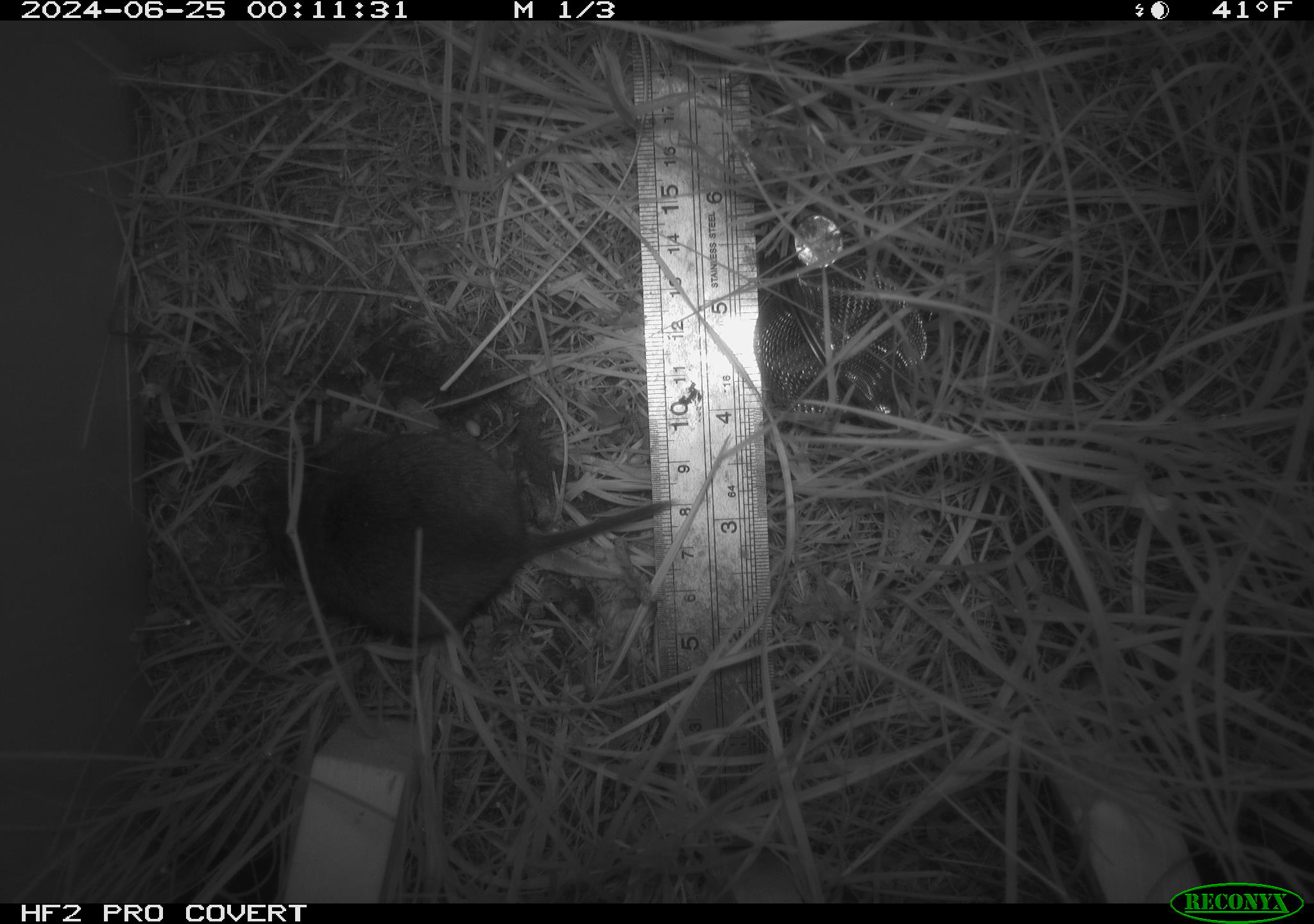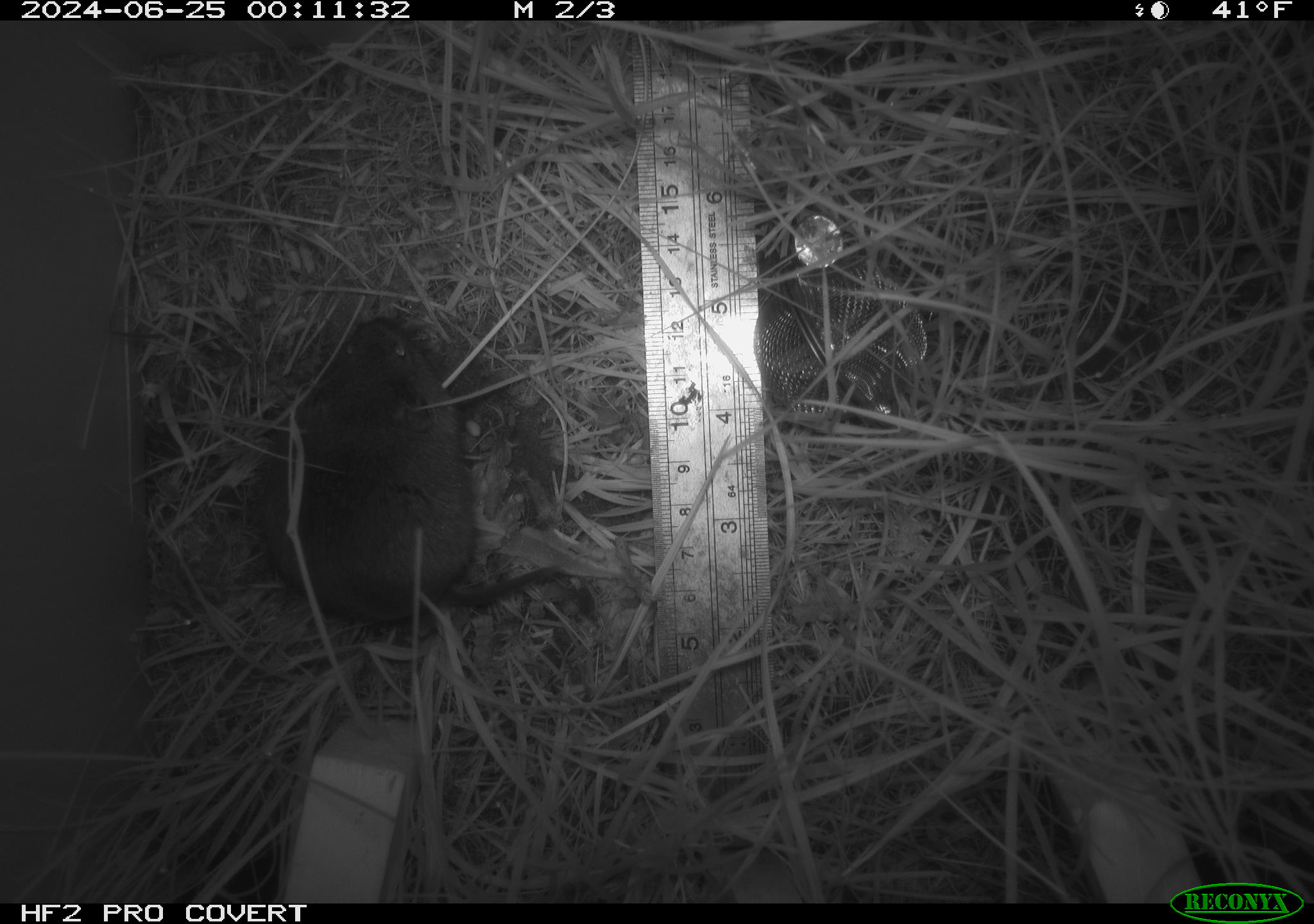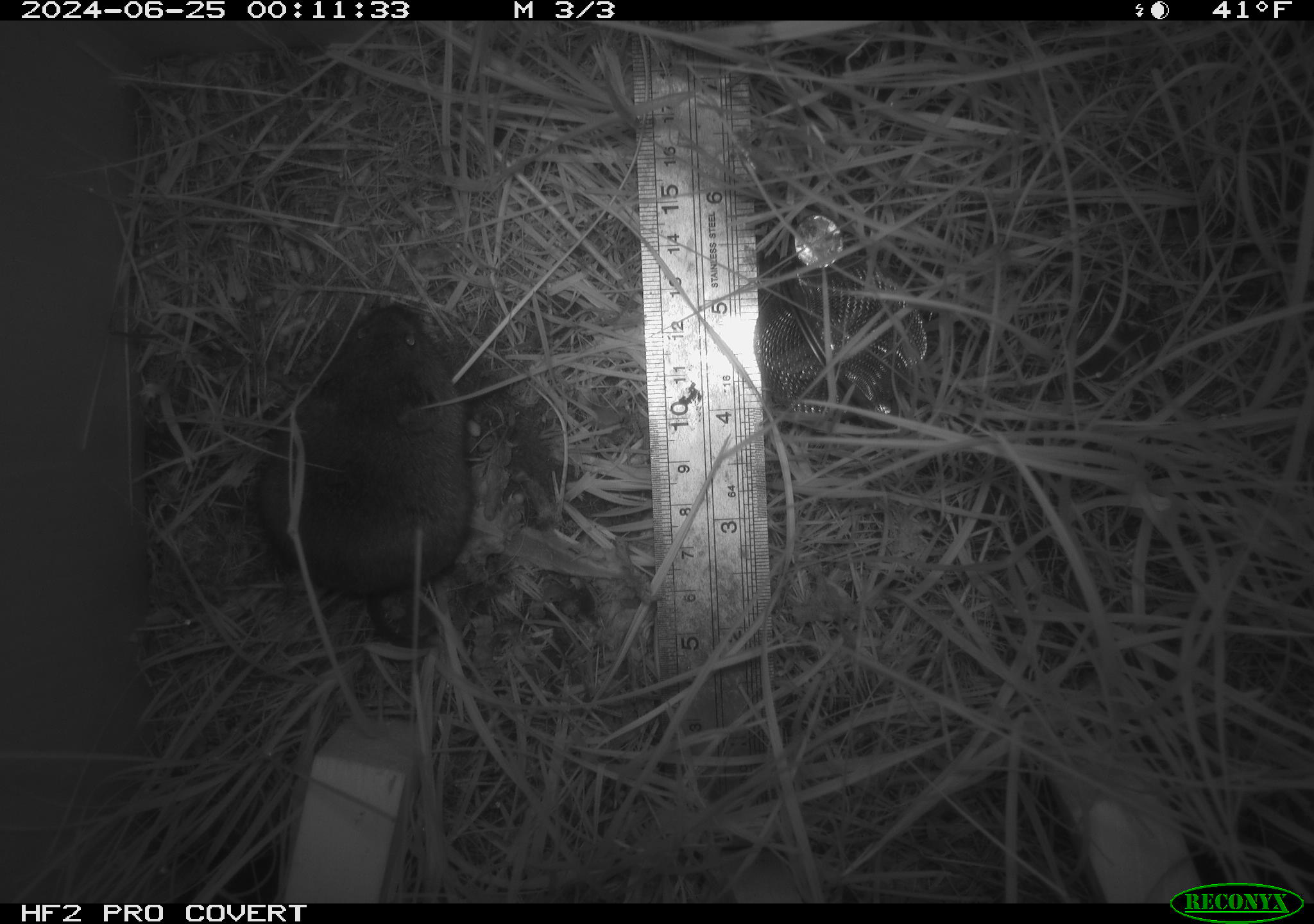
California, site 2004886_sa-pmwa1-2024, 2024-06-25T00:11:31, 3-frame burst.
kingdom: Animalia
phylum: Chordata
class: Mammalia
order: Rodentia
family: Cricetidae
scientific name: Arvicolinae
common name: voles, lemmings, and muskrats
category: arvicolinae subfamily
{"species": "arvicolinae subfamily (voles, lemmings, and muskrats) (Arvicolinae)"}